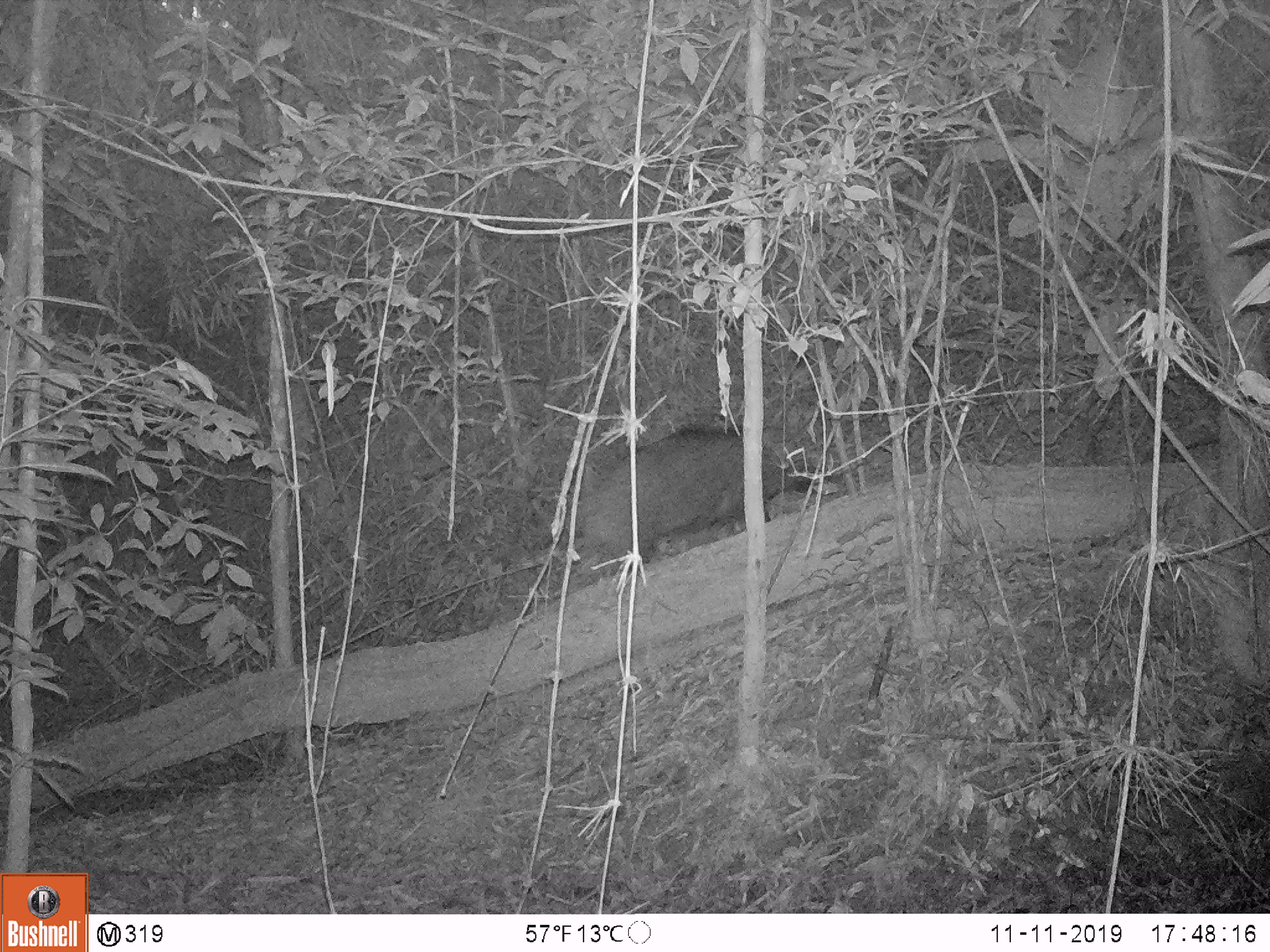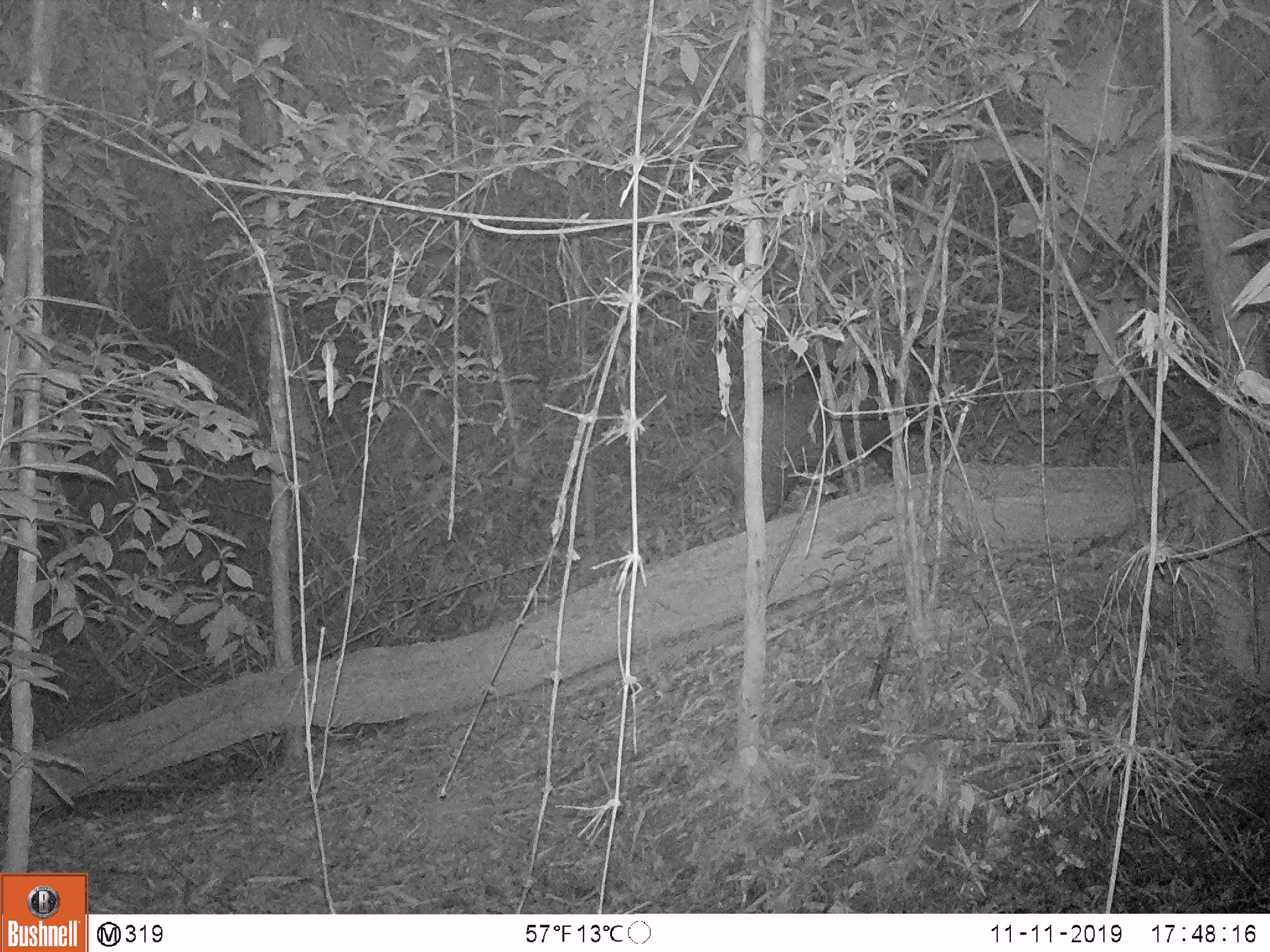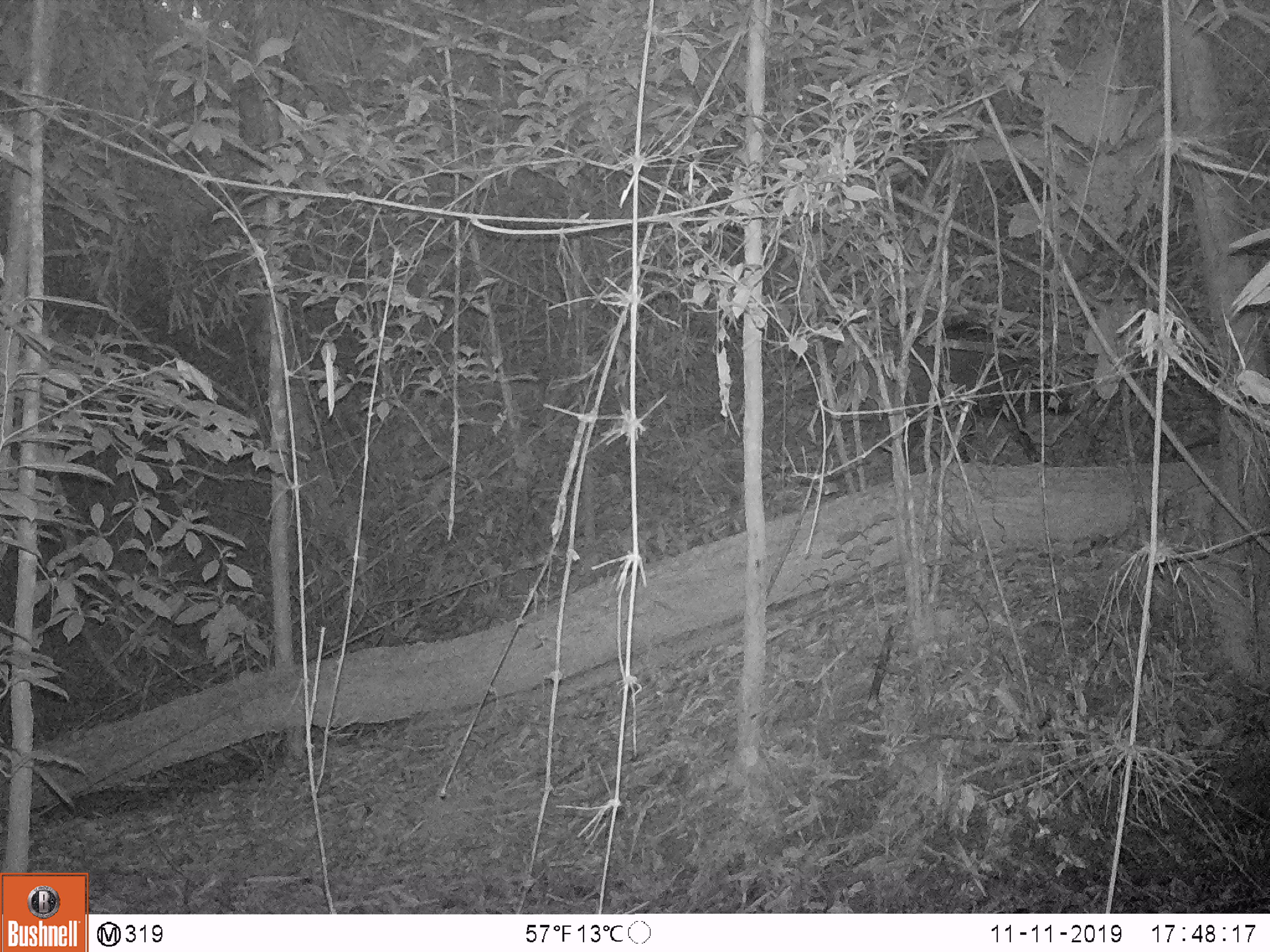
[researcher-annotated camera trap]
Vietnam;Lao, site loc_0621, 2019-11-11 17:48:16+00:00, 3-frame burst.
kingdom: Animalia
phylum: Chordata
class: Mammalia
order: Artiodactyla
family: Suidae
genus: Sus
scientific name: Sus scrofa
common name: eurasian wild pig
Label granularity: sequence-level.